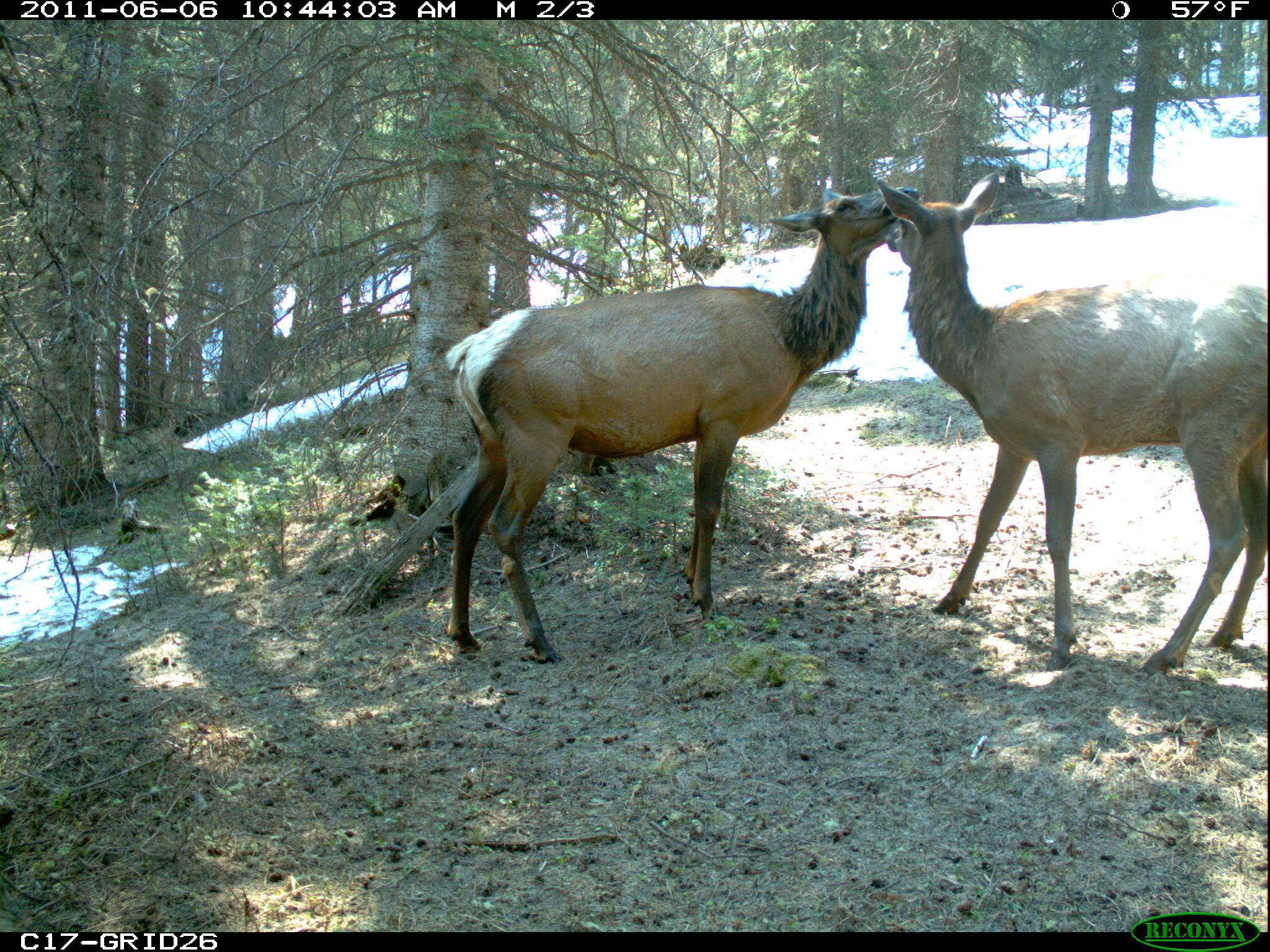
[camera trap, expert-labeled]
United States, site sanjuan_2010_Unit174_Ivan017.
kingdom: Animalia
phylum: Chordata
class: Mammalia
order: Artiodactyla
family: Cervidae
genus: Cervus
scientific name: Cervus elaphus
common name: red deer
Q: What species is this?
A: Cervus elaphus (red deer).